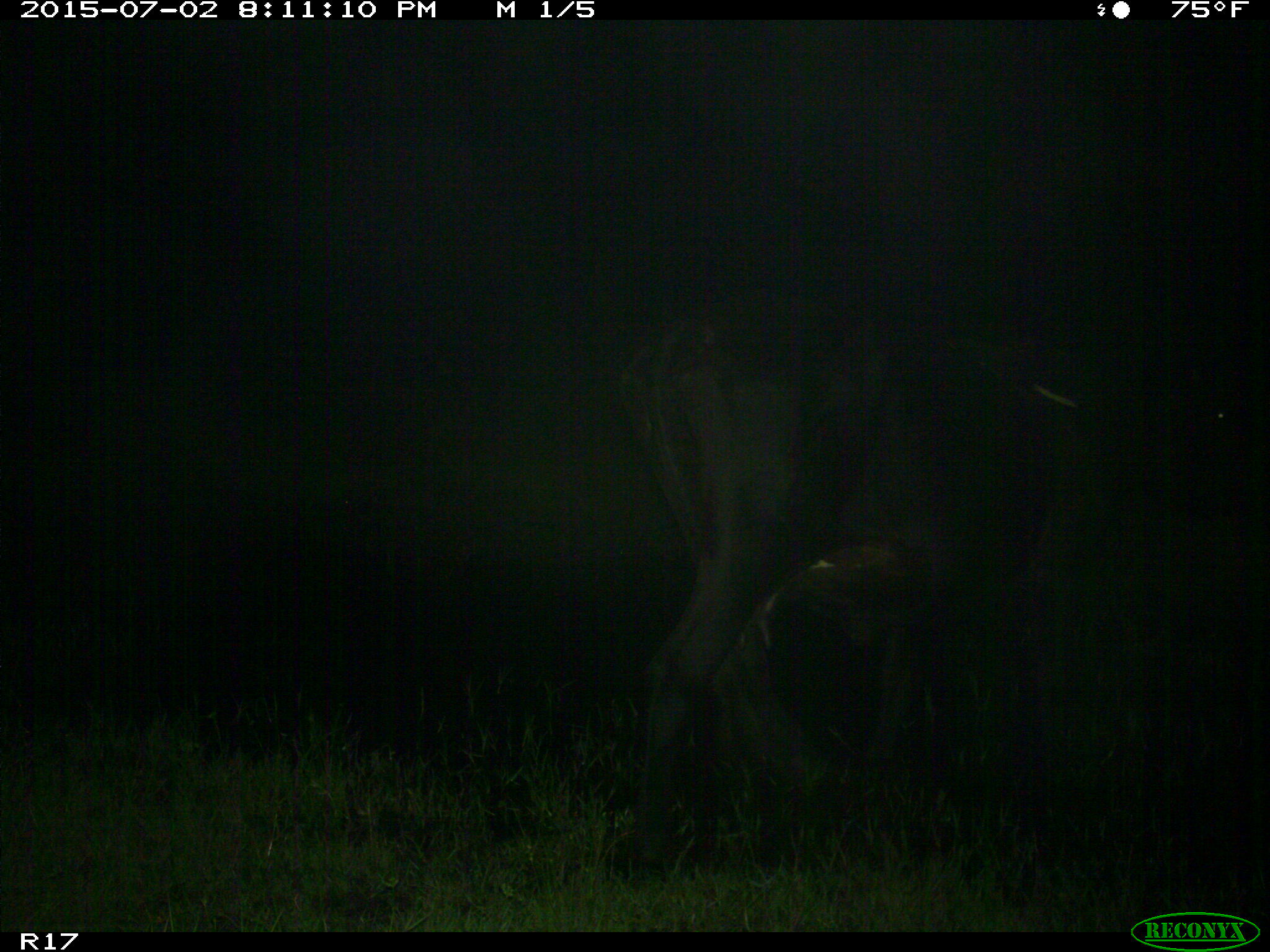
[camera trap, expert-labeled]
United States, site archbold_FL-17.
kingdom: Animalia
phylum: Chordata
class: Mammalia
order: Artiodactyla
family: Bovidae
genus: Bos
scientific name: Bos taurus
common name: domestic cow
Bos taurus (domestic cow).